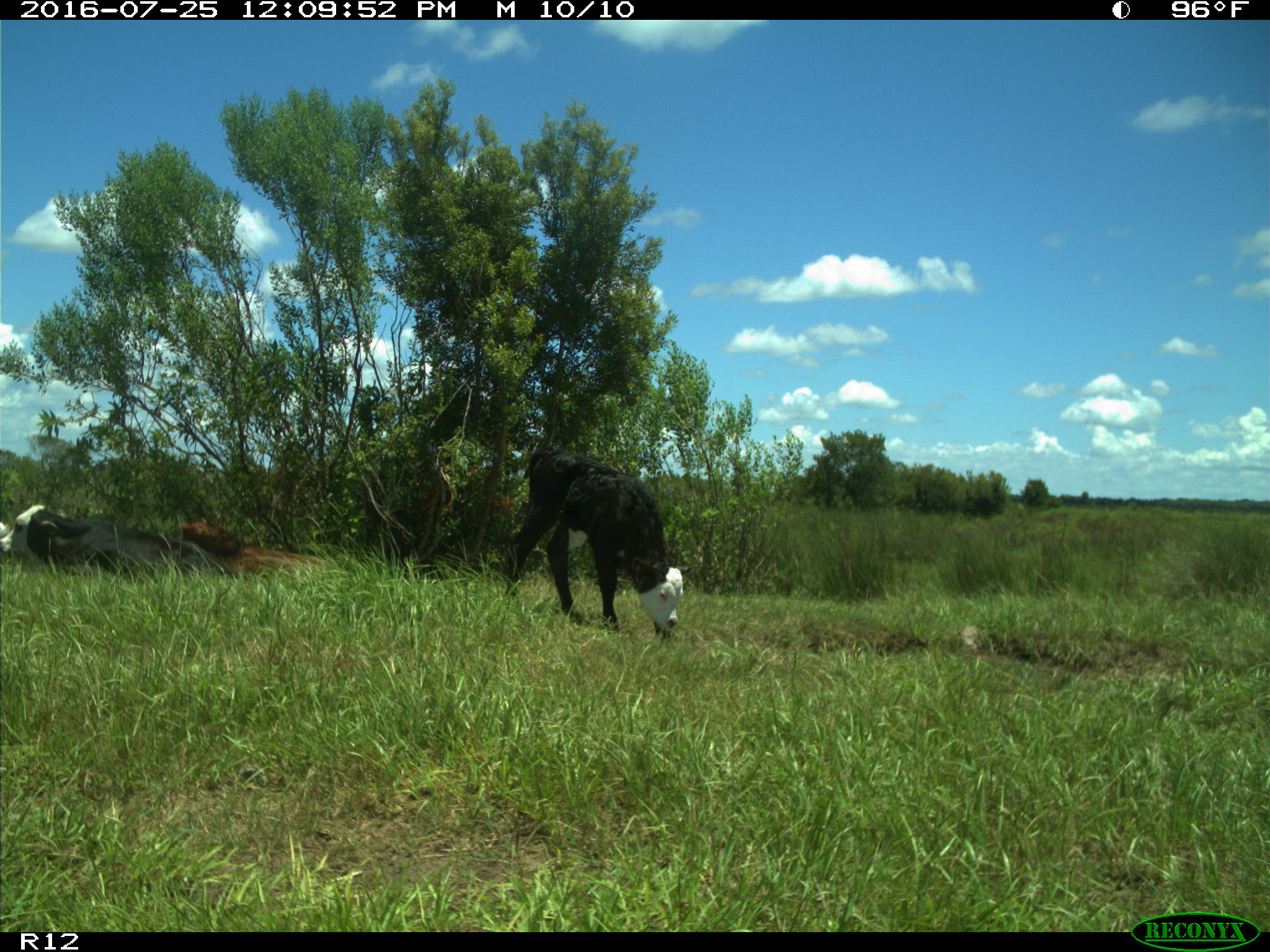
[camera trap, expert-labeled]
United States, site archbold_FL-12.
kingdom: Animalia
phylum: Chordata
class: Mammalia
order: Artiodactyla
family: Bovidae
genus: Bos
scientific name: Bos taurus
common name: domestic cow